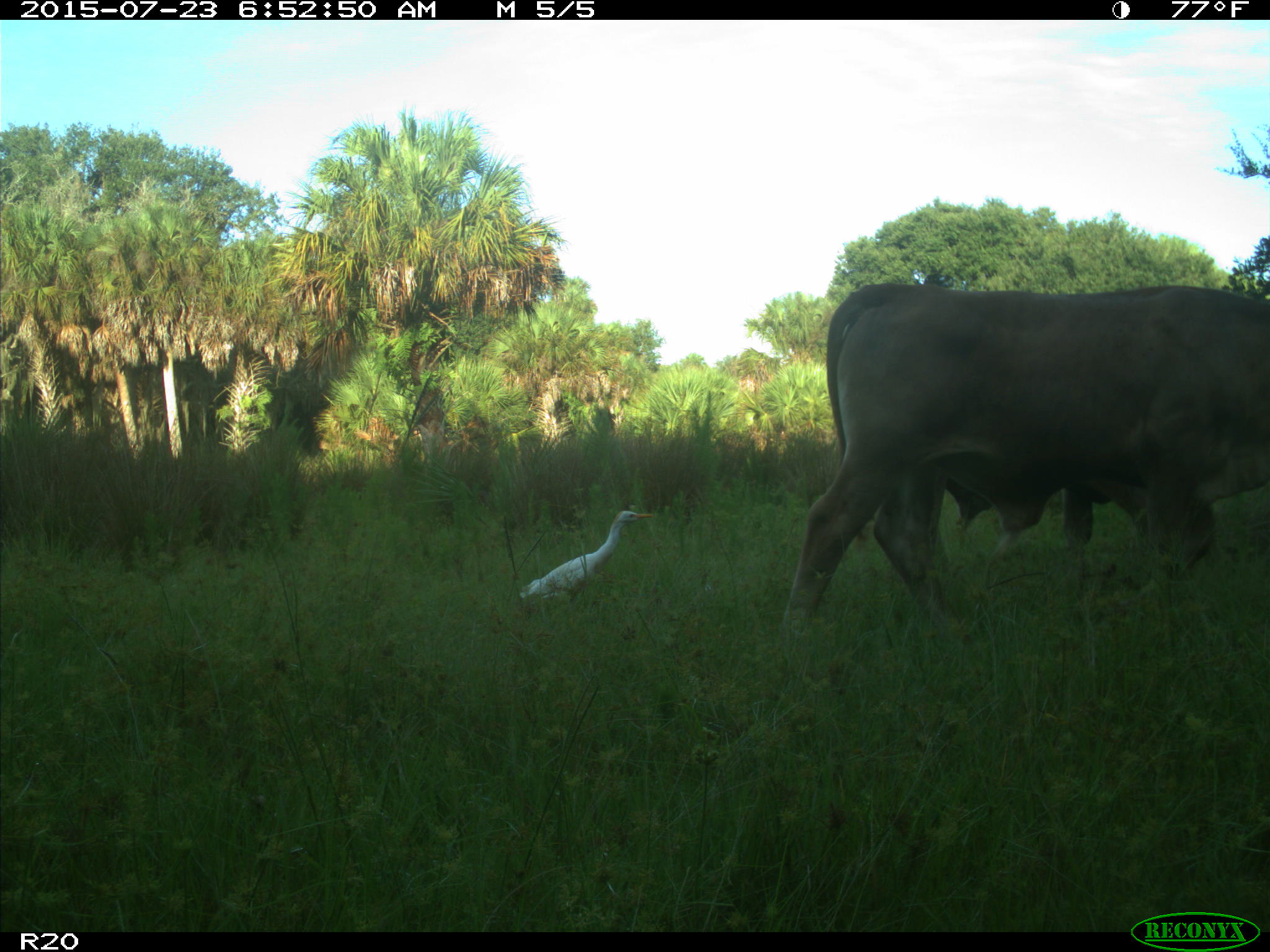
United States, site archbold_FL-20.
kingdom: Animalia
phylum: Chordata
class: Mammalia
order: Artiodactyla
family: Bovidae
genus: Bos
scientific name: Bos taurus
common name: domestic cow